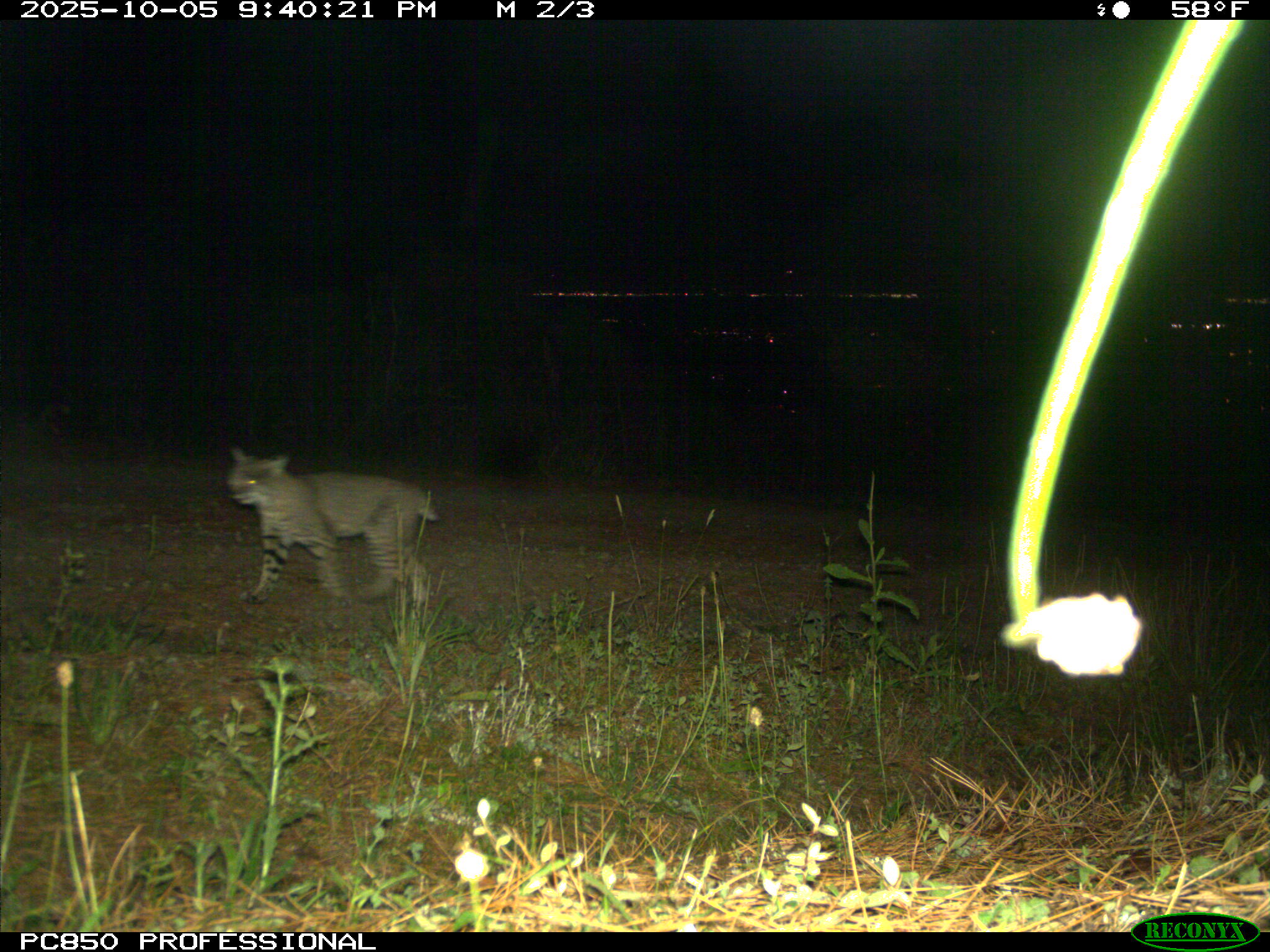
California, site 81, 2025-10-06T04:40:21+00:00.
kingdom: Animalia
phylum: Chordata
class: Mammalia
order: Carnivora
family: Felidae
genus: Lynx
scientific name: Lynx rufus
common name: bobcat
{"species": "bobcat (Lynx rufus)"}